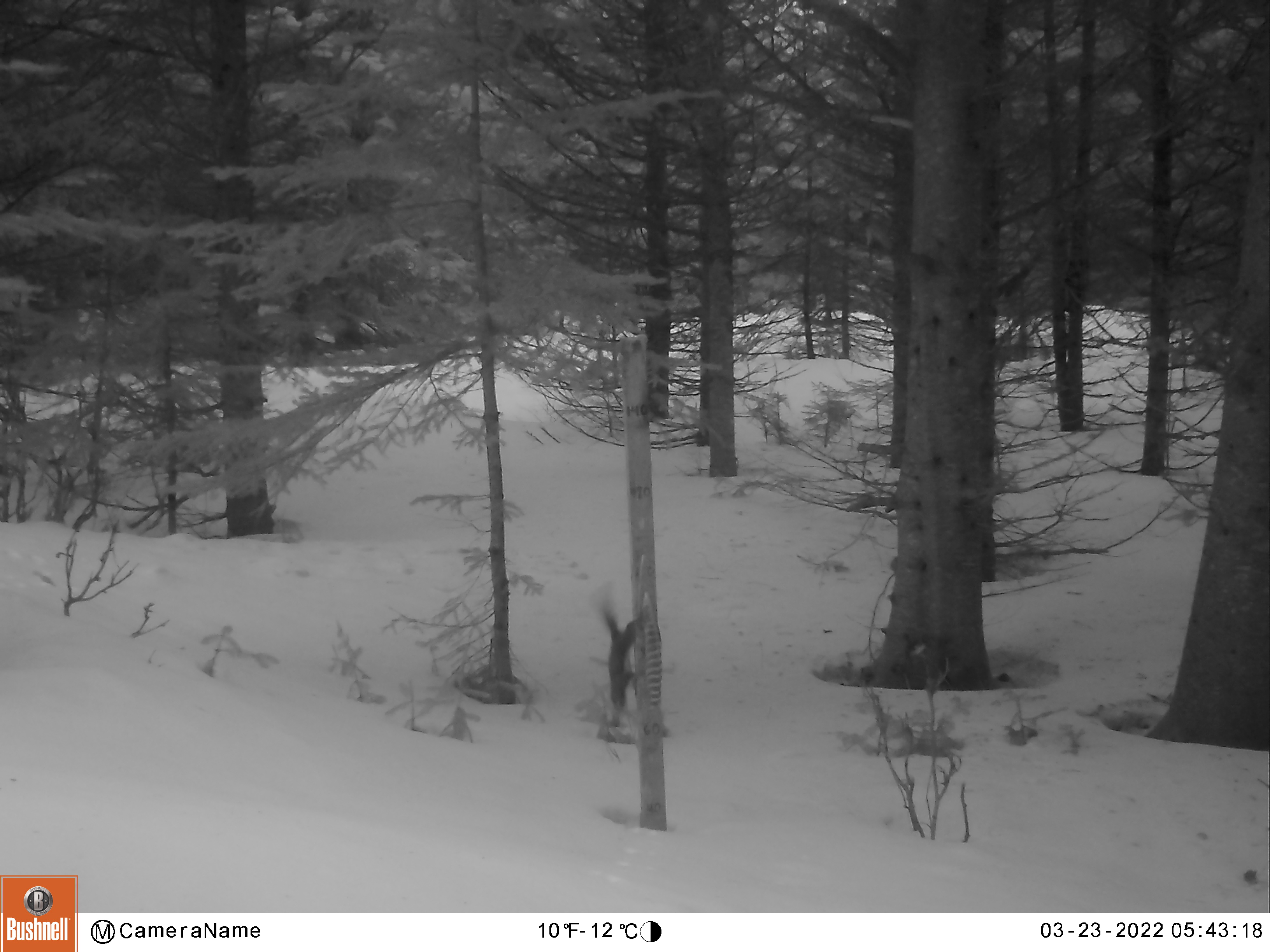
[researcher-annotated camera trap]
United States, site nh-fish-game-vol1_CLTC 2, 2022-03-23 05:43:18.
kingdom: Animalia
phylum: Chordata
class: Mammalia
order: Rodentia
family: Sciuridae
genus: Tamiasciurus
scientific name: Tamiasciurus hudsonicus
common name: red squirrel